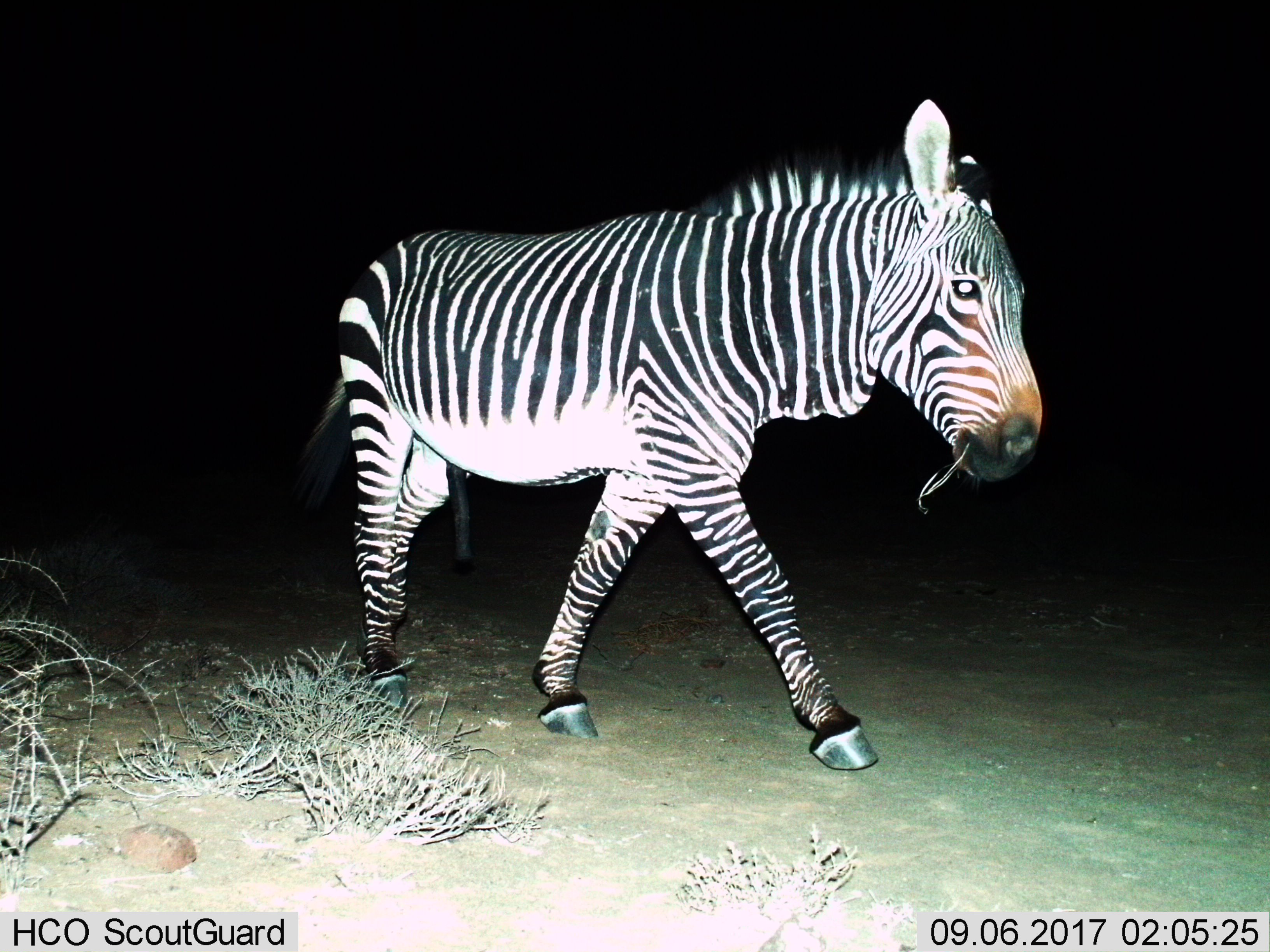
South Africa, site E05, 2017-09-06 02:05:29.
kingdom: Animalia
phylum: Chordata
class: Mammalia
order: Perissodactyla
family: Equidae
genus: Equus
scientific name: Equus zebra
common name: mountain zebra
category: zebramountain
Zebramountain (mountain zebra) (Equus zebra), count 1. Behavior (volunteer vote fractions): standing 22%, resting 0%, moving 78%, interacting 0%. Young present (vote fraction): 0%. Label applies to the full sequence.